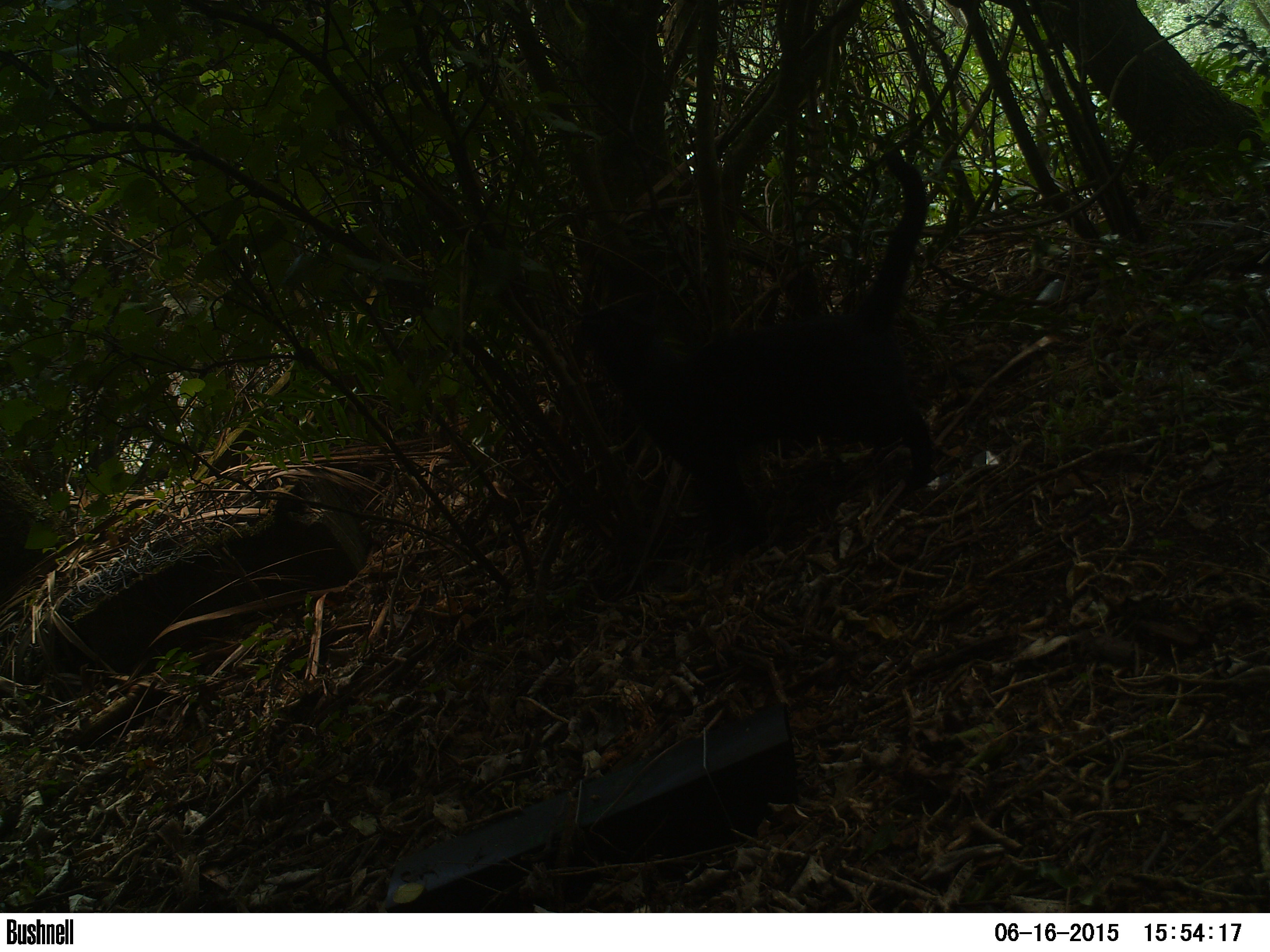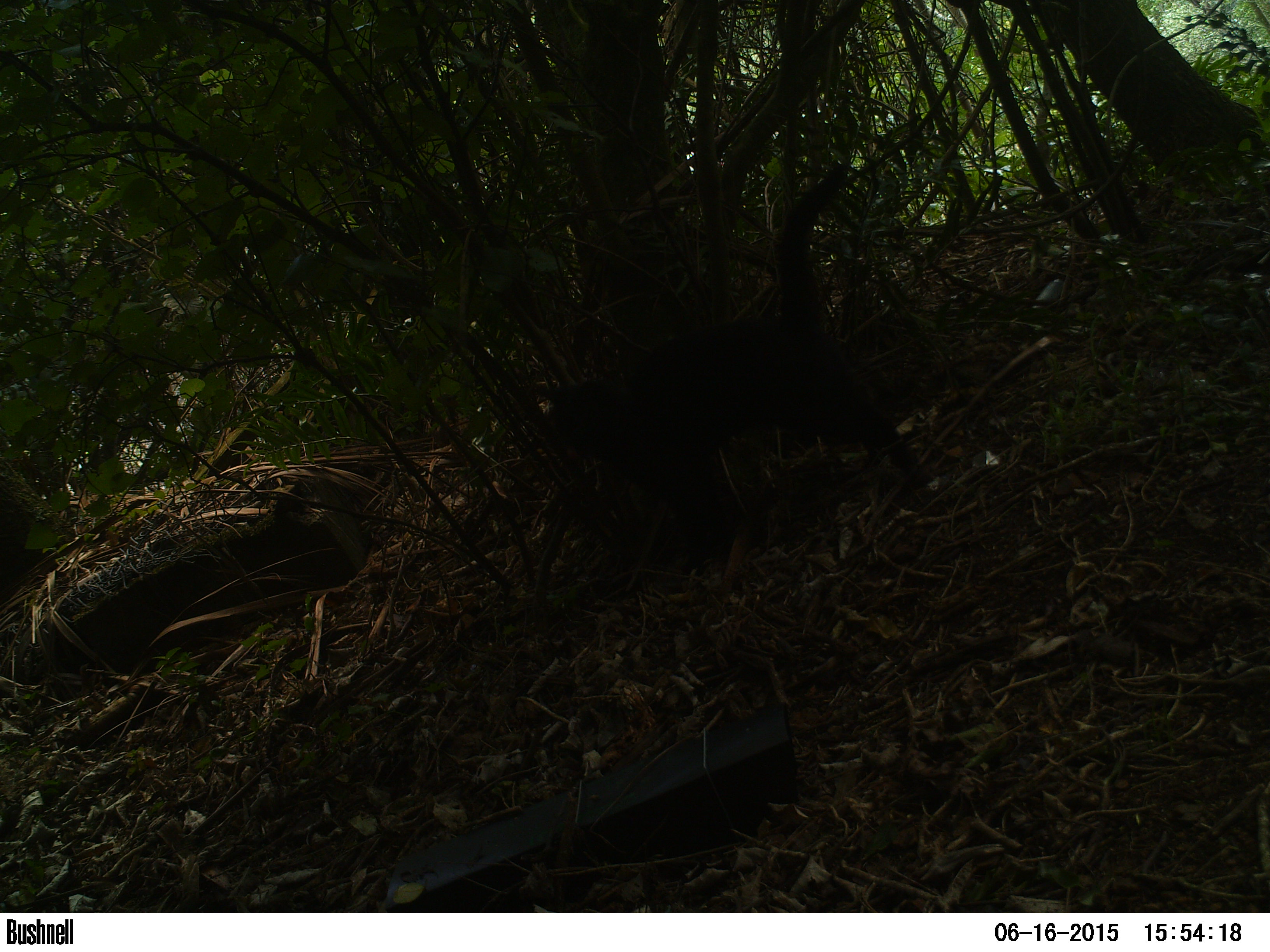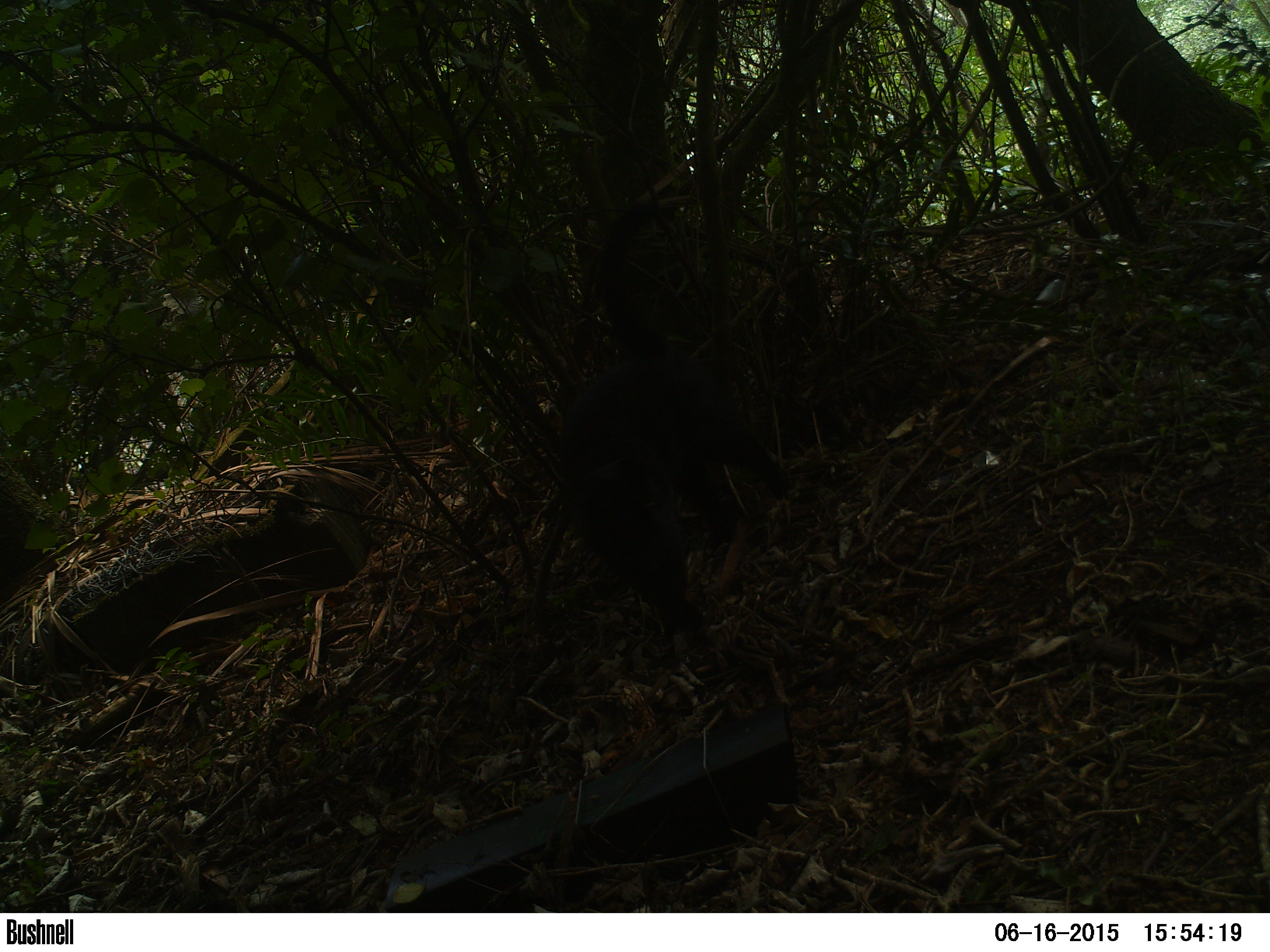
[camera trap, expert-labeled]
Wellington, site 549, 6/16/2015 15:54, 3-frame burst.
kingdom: Animalia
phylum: Chordata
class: Mammalia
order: Carnivora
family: Felidae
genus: Felis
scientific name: Felis catus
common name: cat